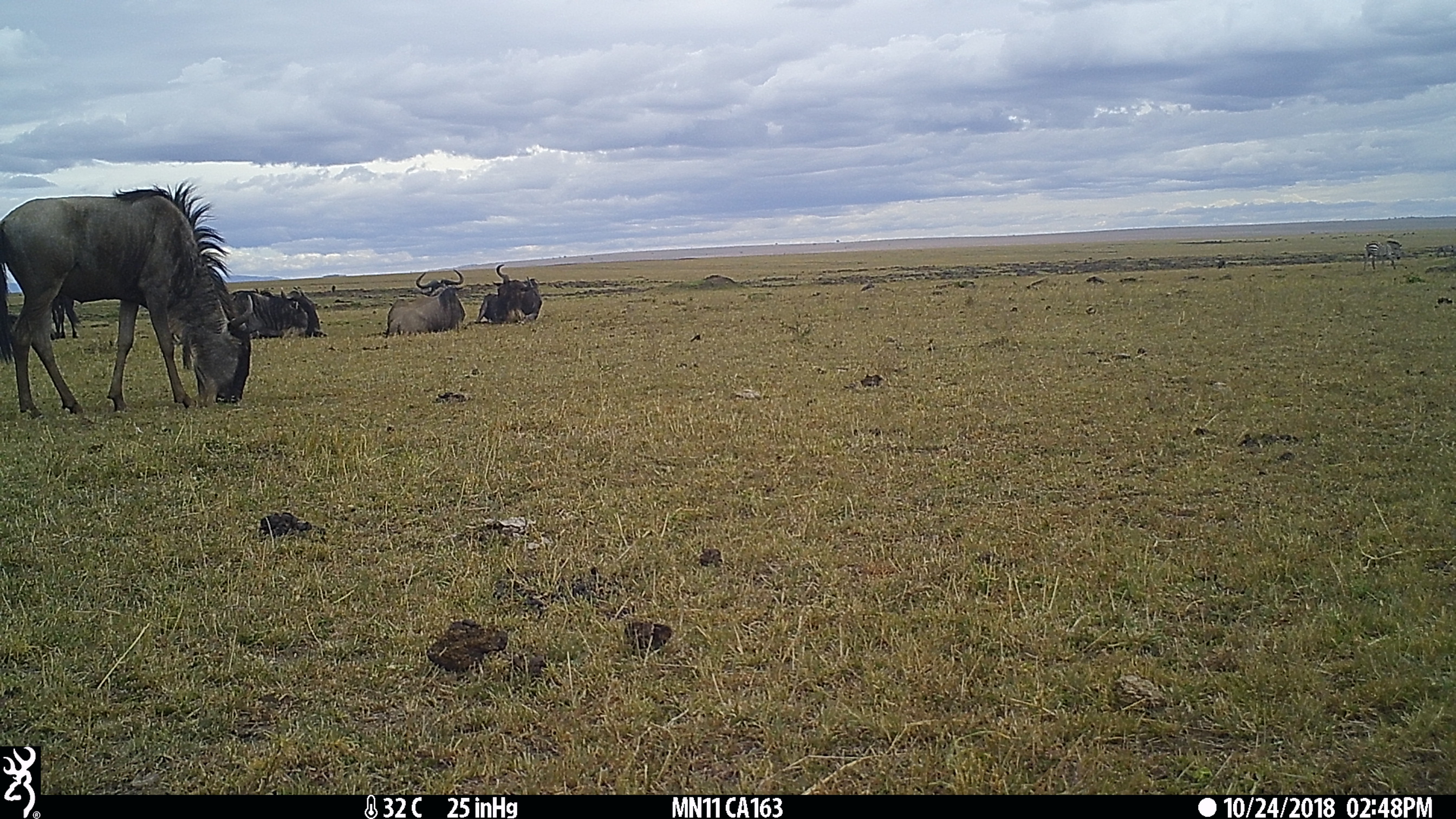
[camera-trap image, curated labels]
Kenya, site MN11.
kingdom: Animalia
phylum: Chordata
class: Mammalia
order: Artiodactyla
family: Bovidae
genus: Connochaetes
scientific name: Connochaetes taurinus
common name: blue wildebeest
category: wildebeest